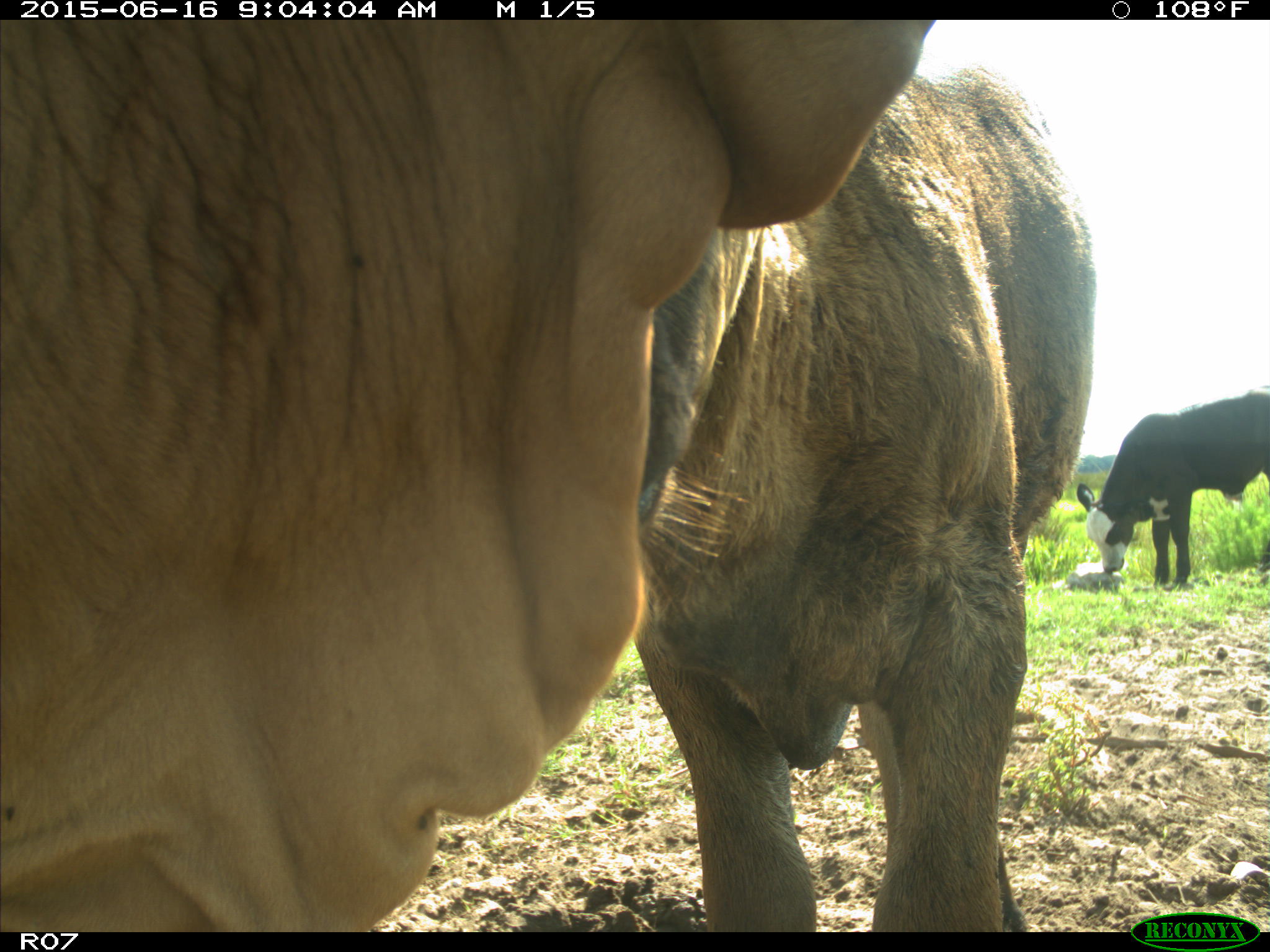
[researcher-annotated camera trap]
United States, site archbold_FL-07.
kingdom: Animalia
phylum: Chordata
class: Mammalia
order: Artiodactyla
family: Bovidae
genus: Bos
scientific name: Bos taurus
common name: domestic cow